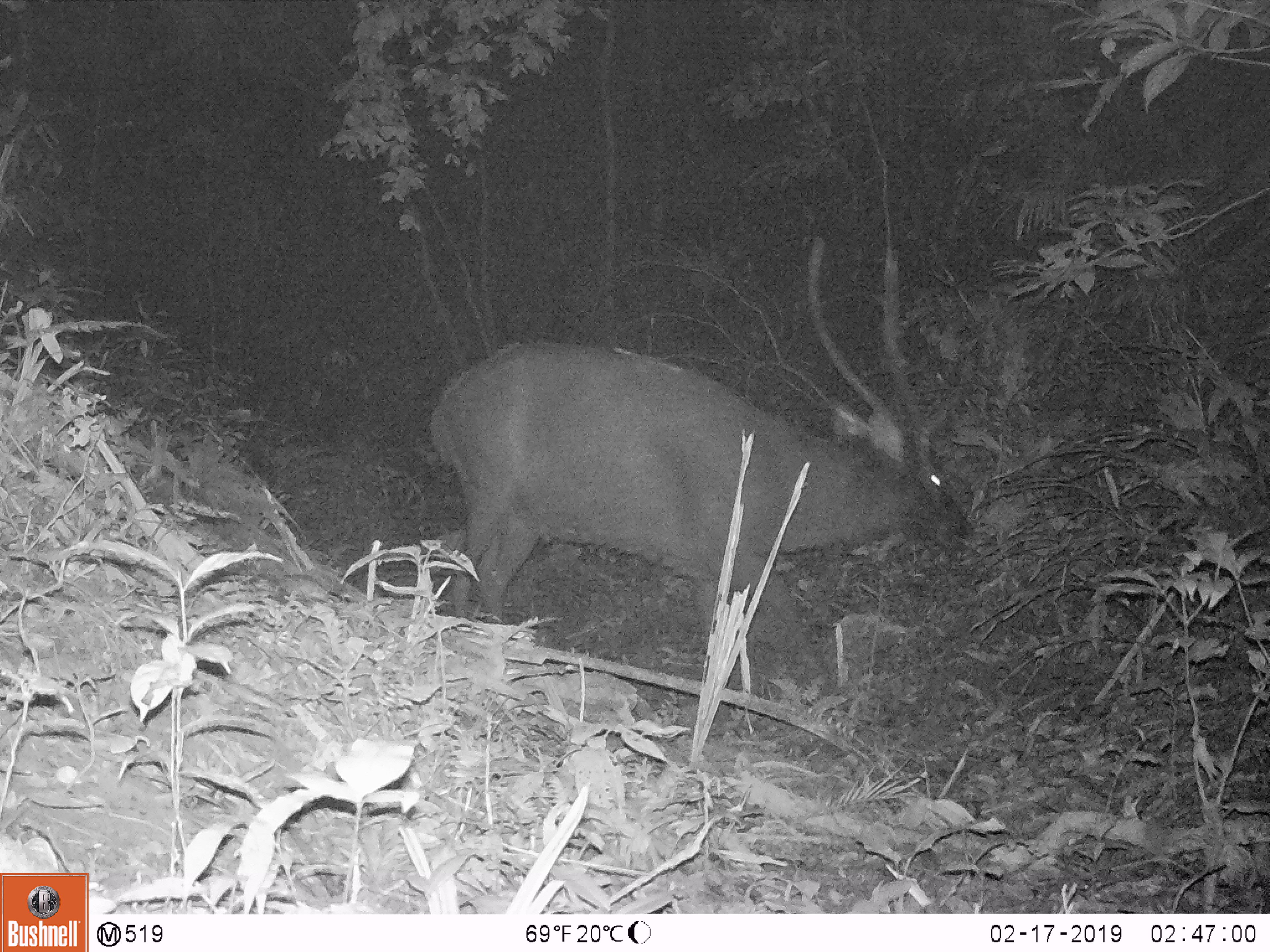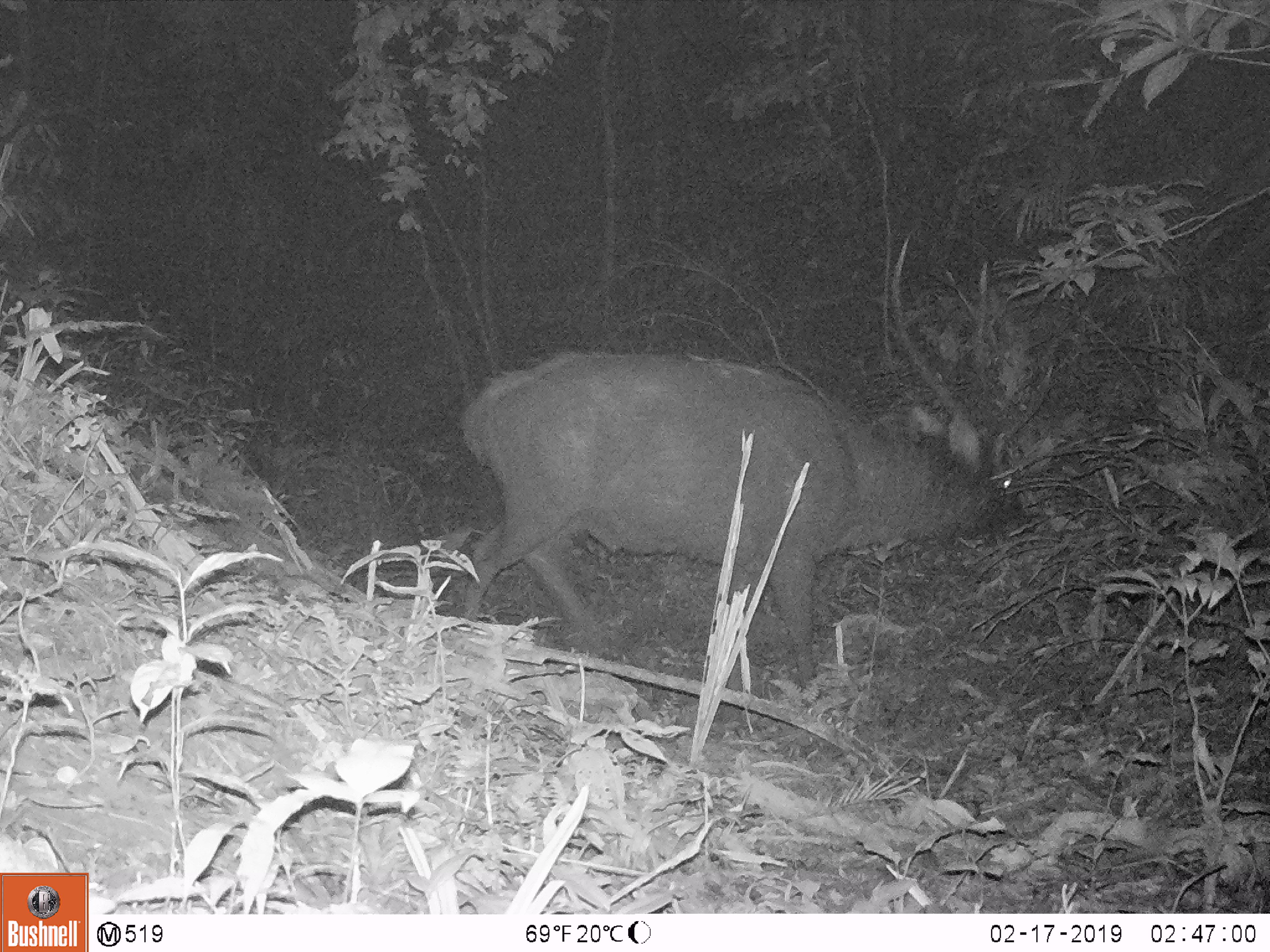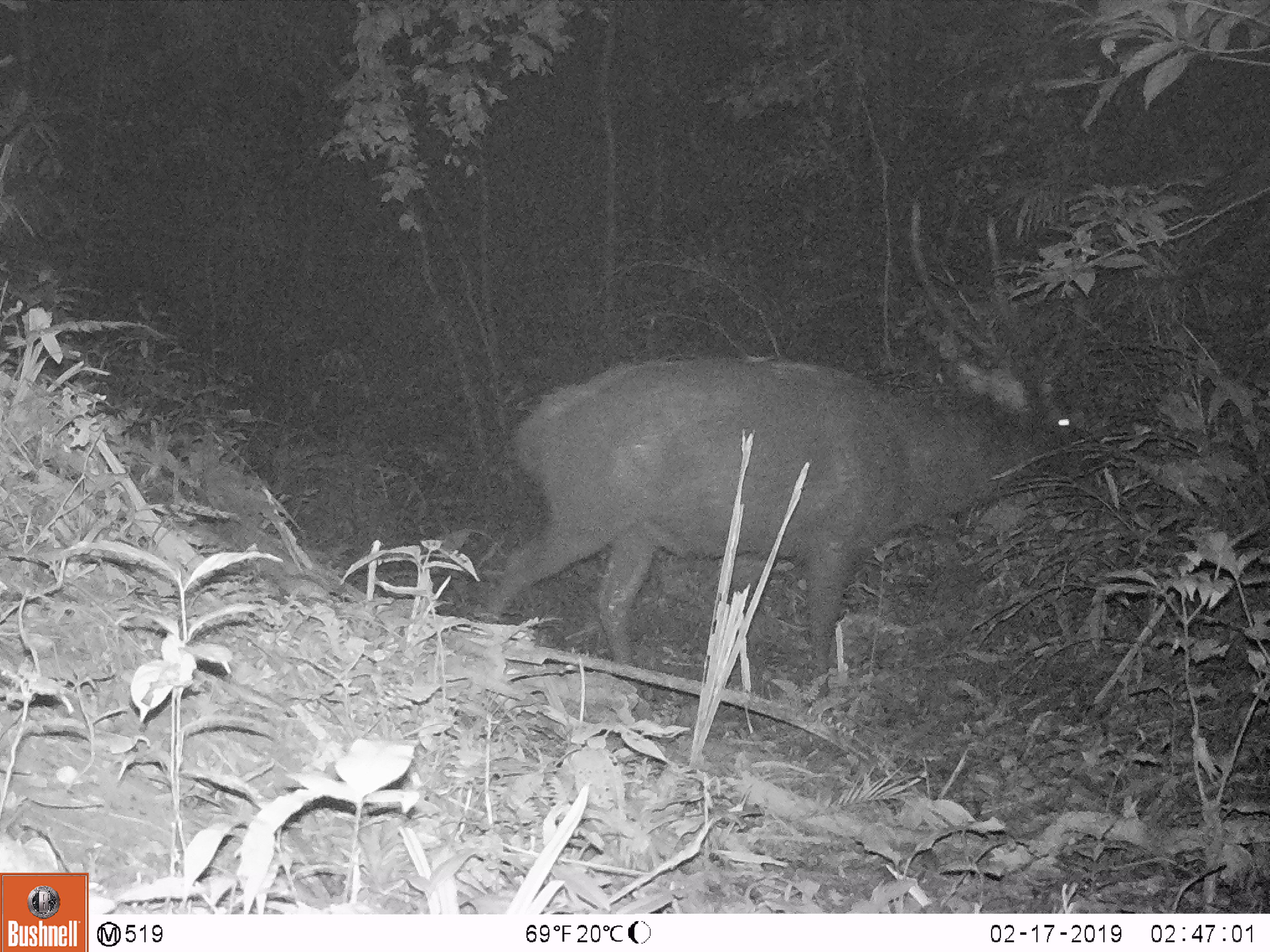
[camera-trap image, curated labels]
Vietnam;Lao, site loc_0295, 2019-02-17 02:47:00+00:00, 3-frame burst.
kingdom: Animalia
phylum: Chordata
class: Mammalia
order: Artiodactyla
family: Cervidae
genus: Rusa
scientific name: Rusa unicolor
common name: sambar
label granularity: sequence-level